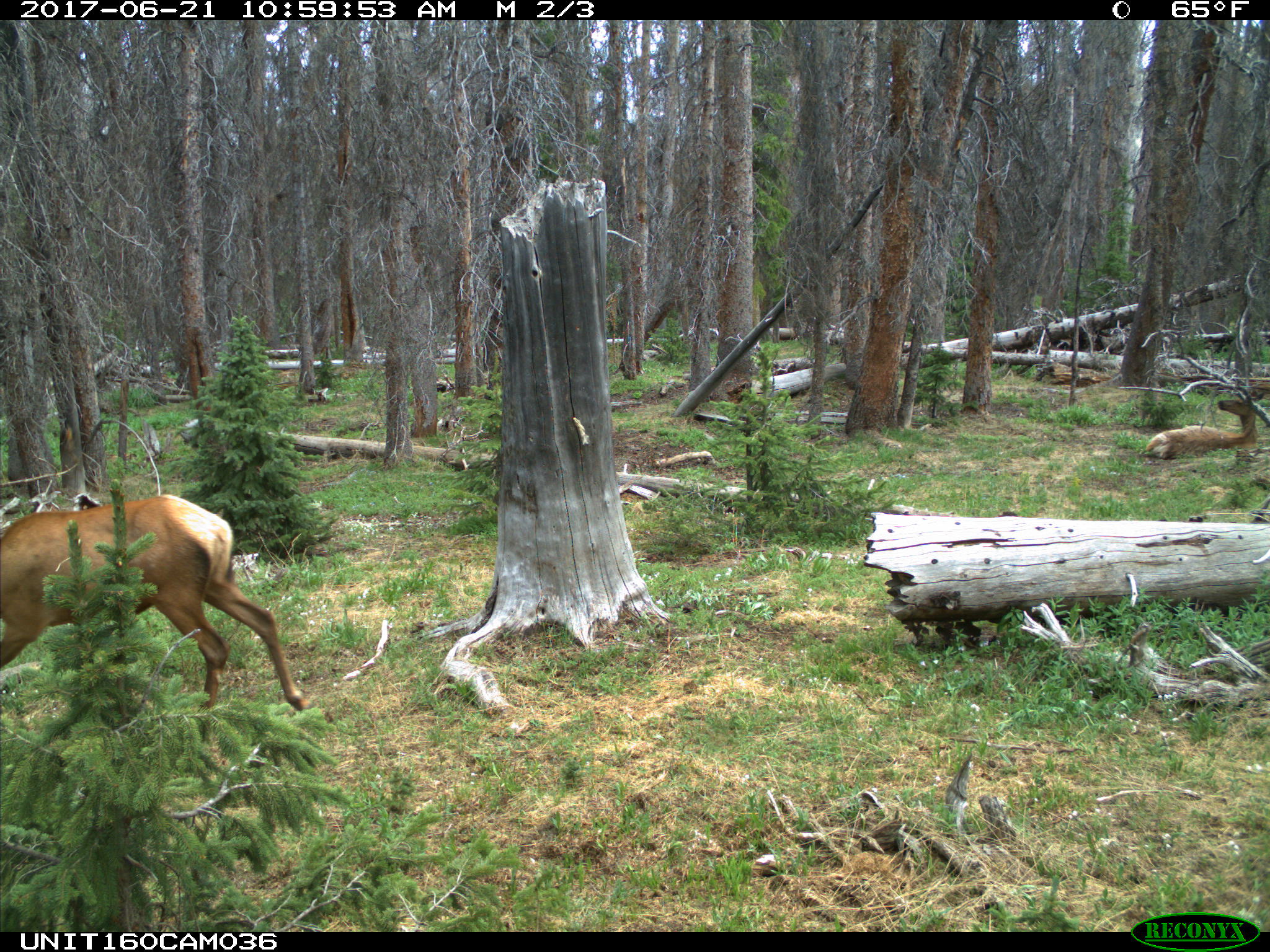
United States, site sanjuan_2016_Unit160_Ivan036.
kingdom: Animalia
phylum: Chordata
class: Mammalia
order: Artiodactyla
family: Cervidae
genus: Cervus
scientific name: Cervus elaphus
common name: red deer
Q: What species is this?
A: Cervus elaphus (red deer).